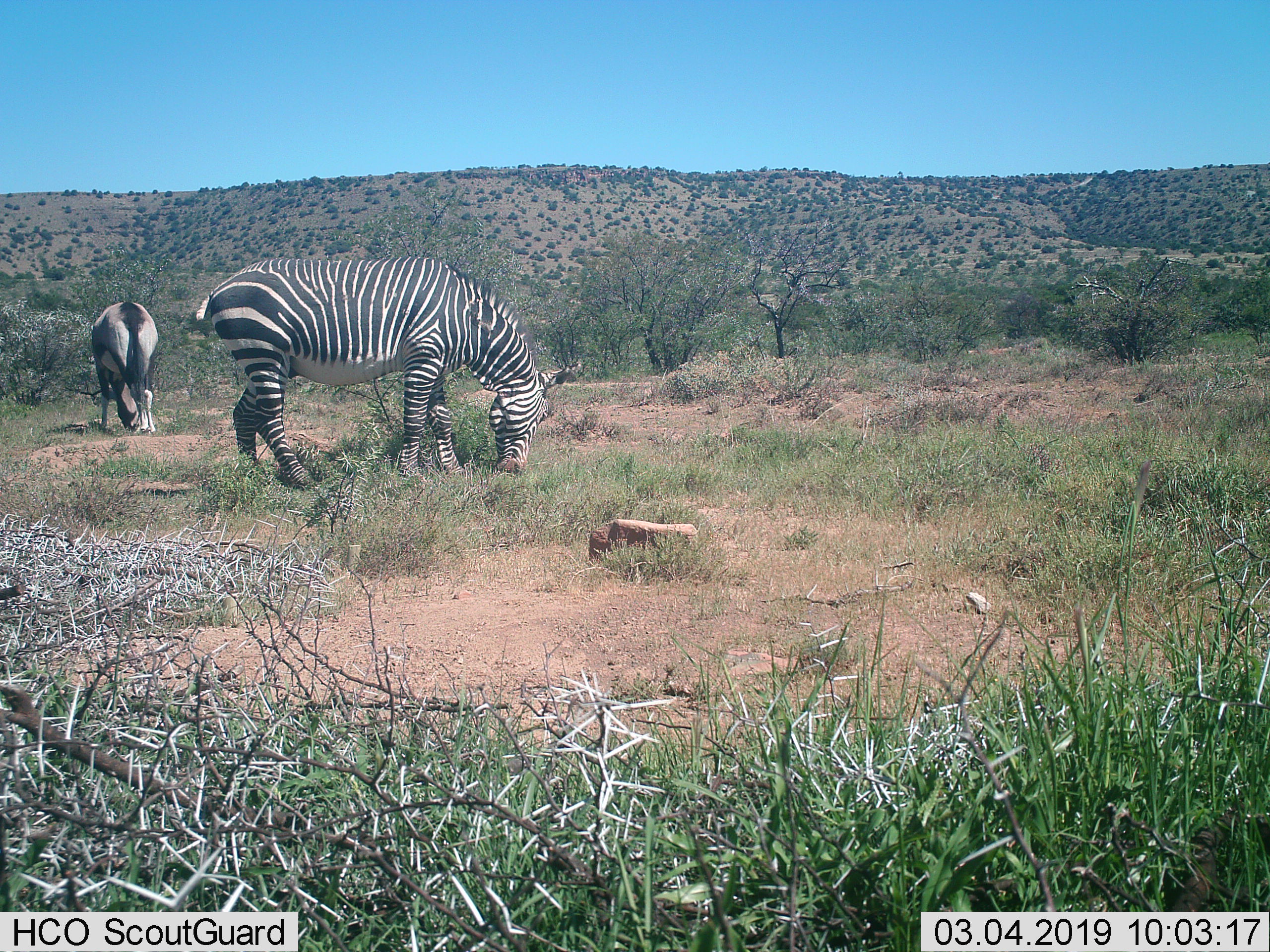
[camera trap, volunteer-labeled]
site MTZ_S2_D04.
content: unidentified animal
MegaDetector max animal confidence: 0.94